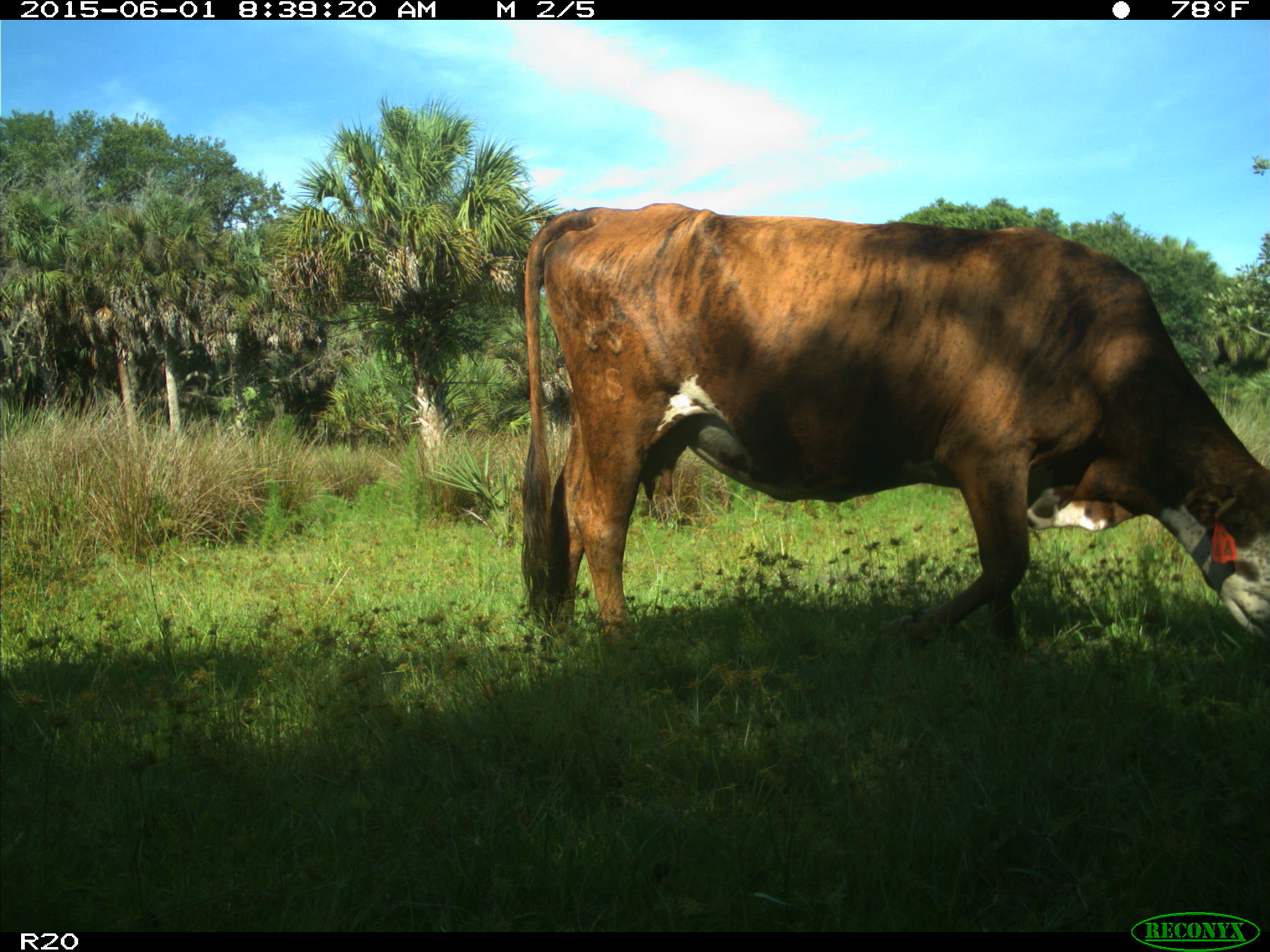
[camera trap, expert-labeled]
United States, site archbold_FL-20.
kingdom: Animalia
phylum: Chordata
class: Mammalia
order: Artiodactyla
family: Bovidae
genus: Bos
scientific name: Bos taurus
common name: domestic cow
Bos taurus (domestic cow).